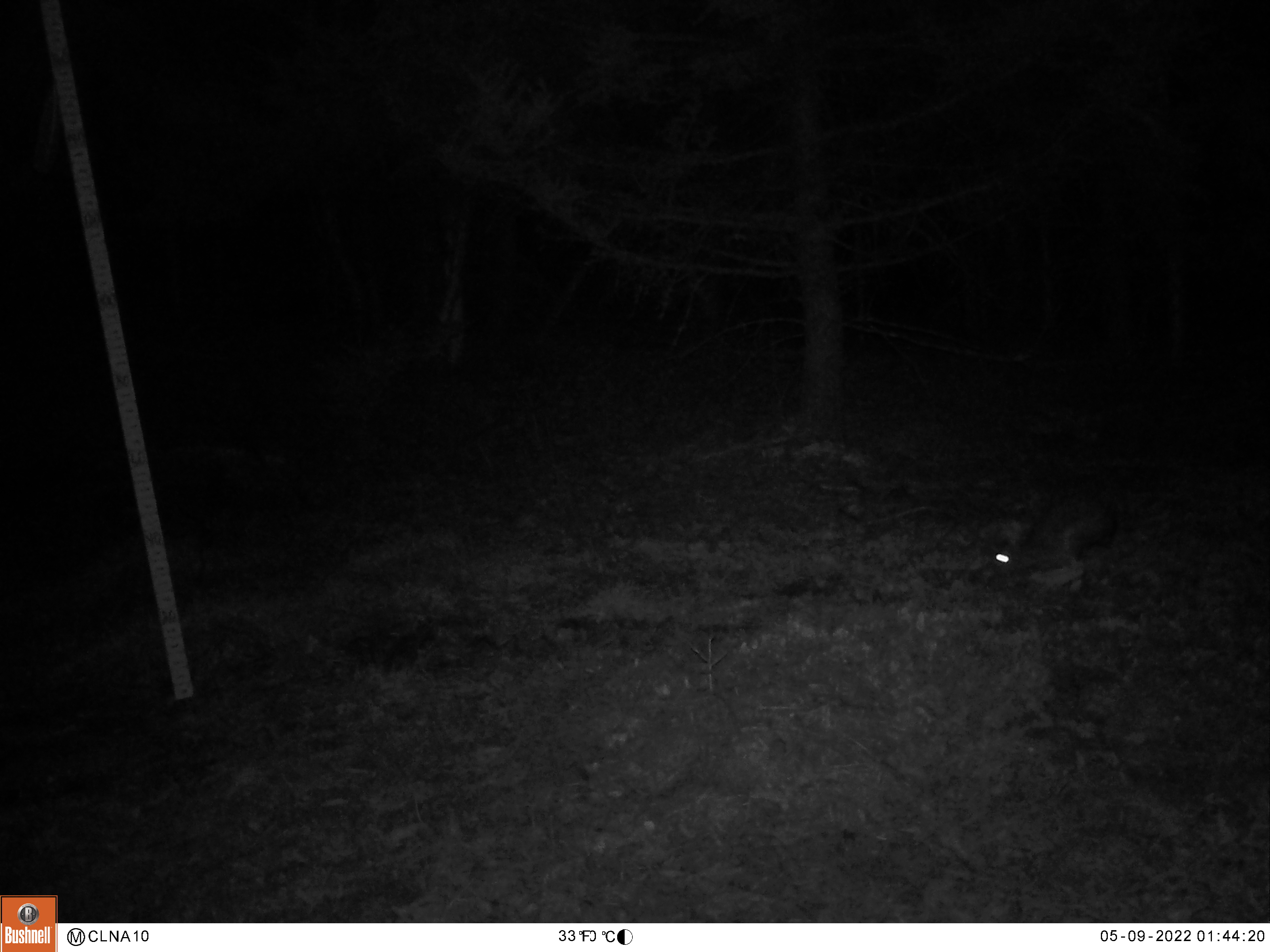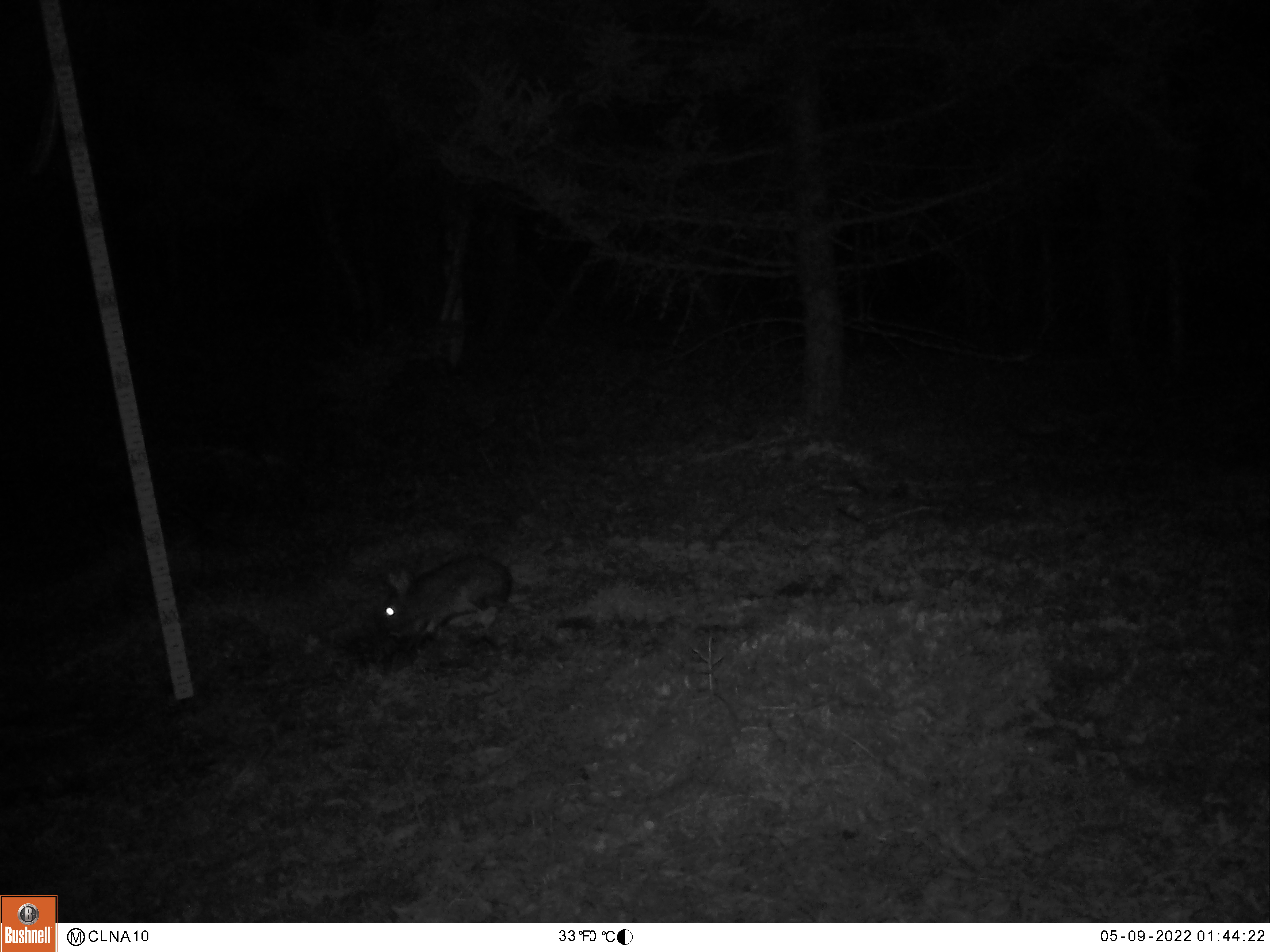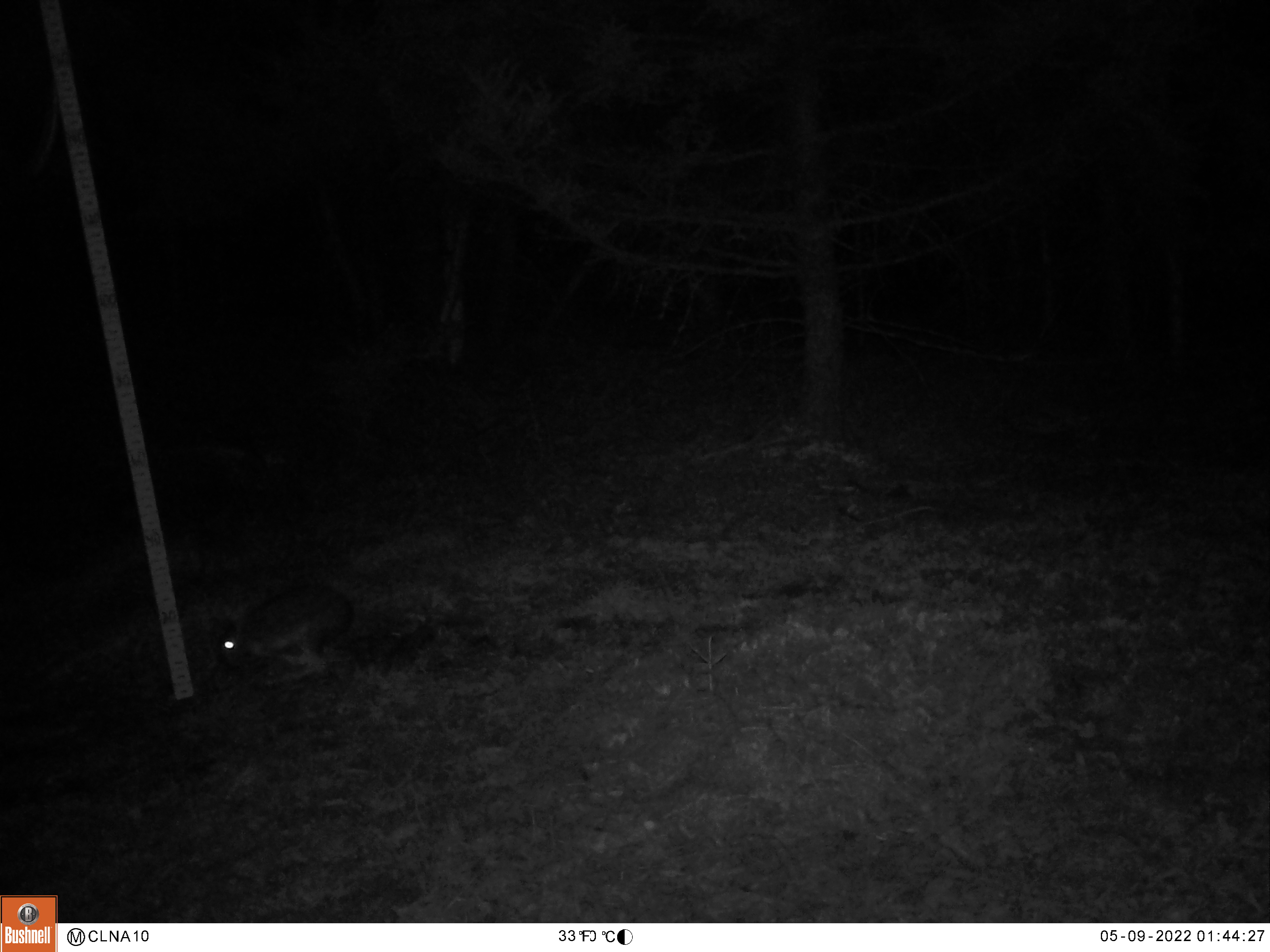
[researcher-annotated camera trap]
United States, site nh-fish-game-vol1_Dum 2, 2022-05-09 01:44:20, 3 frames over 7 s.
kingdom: Animalia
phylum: Chordata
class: Mammalia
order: Lagomorpha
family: Leporidae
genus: Lepus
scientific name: Lepus americanus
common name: snowshoe hare